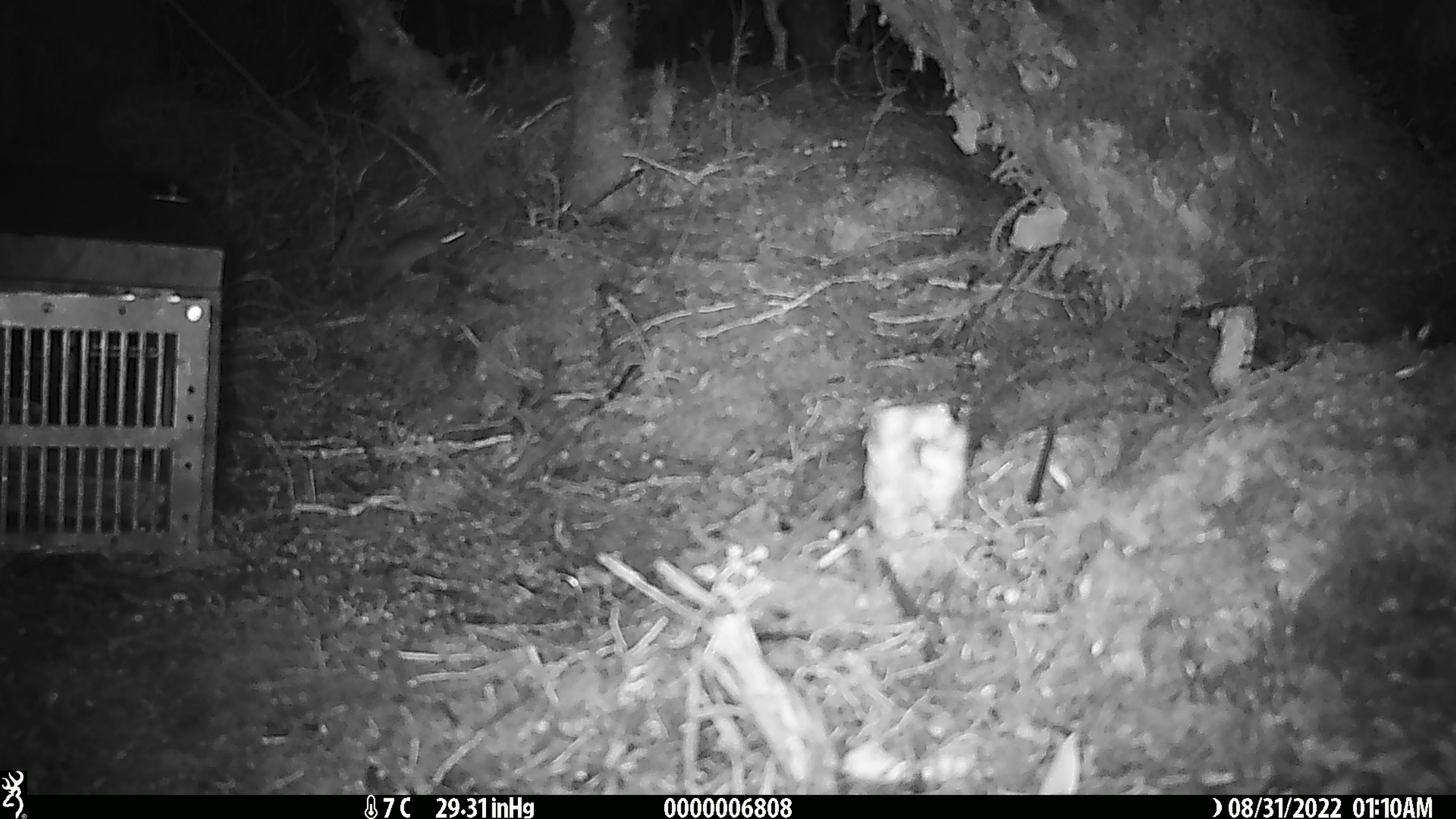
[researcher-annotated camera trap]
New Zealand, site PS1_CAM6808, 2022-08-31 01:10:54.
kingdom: Animalia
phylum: Chordata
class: Mammalia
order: Rodentia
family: Muridae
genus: Mus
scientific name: Mus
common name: mouse